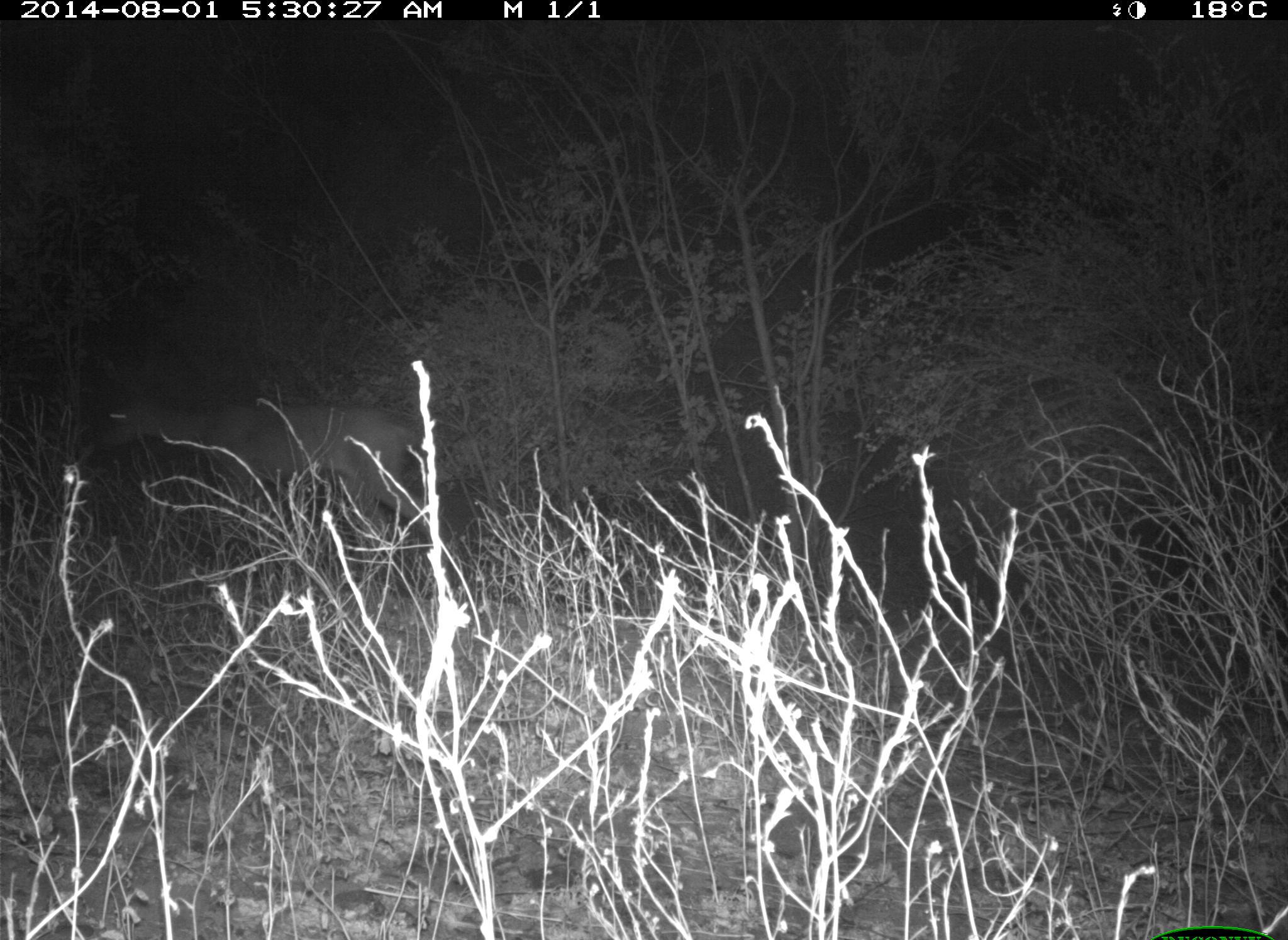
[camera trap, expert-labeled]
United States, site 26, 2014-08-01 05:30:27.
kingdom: Animalia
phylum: Chordata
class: Mammalia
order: Artiodactyla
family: Cervidae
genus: Odocoileus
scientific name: Odocoileus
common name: deer